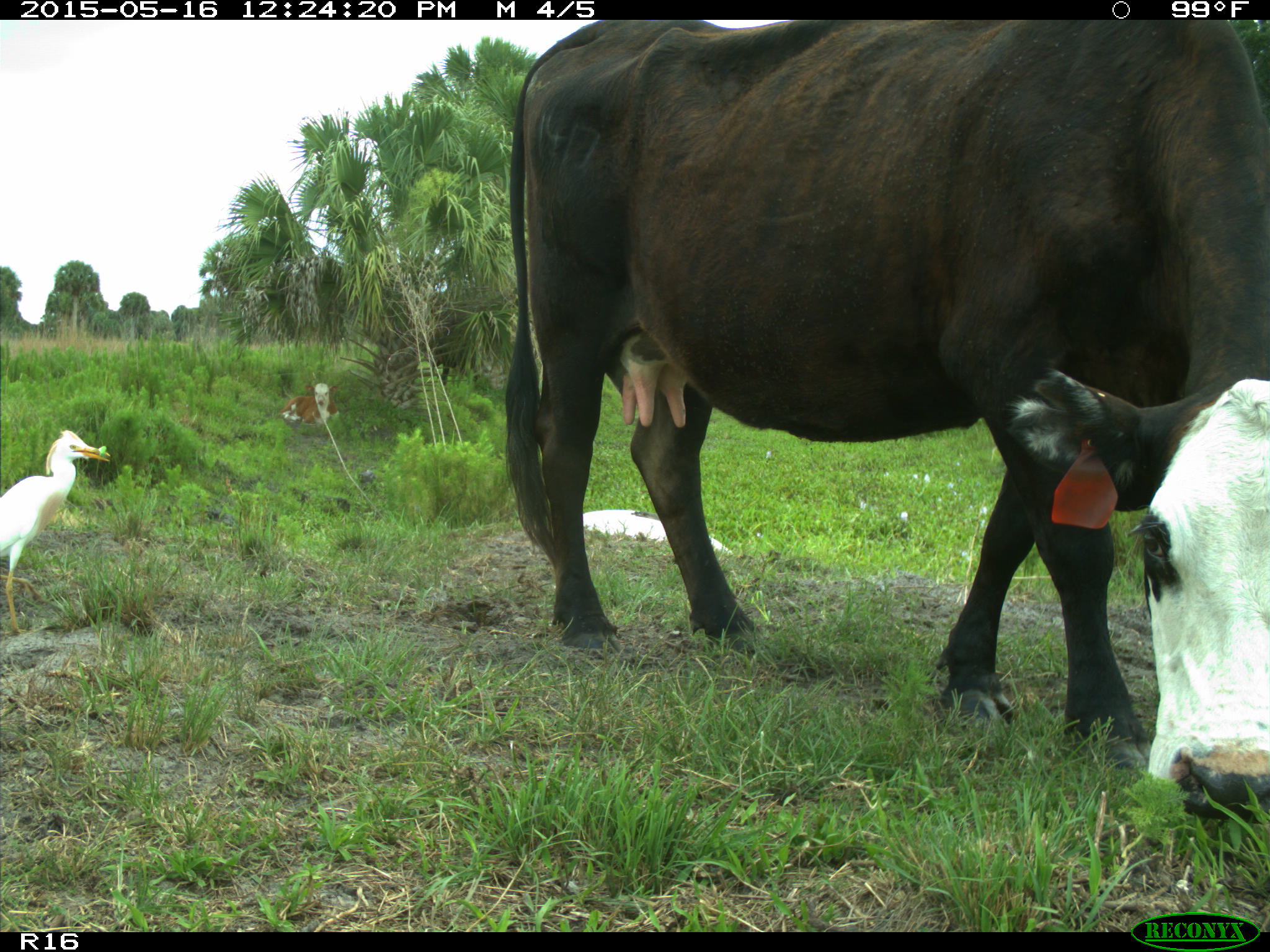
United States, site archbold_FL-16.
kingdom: Animalia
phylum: Chordata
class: Mammalia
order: Artiodactyla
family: Bovidae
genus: Bos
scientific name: Bos taurus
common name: domestic cow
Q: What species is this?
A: Bos taurus (domestic cow).